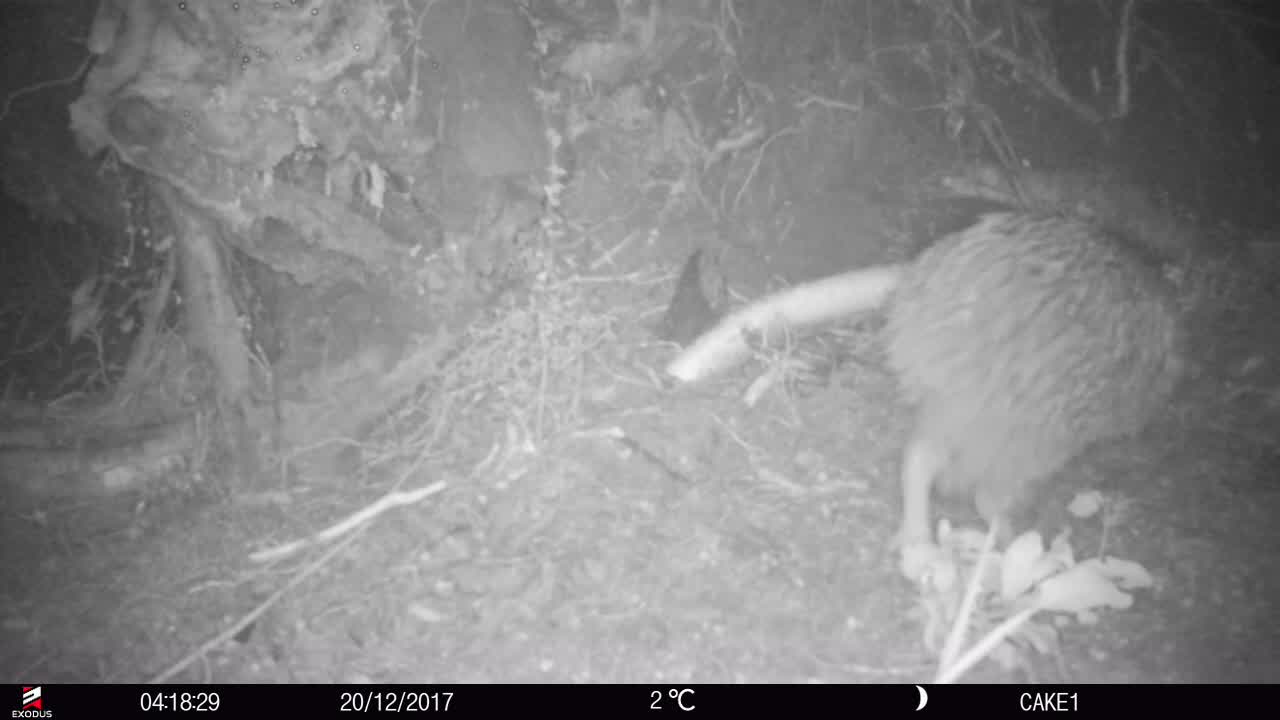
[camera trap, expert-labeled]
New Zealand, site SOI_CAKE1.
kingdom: Animalia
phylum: Chordata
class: Aves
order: Apterygiformes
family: Apterygidae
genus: Apteryx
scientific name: Apteryx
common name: kiwi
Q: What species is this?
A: Kiwi (Apteryx).